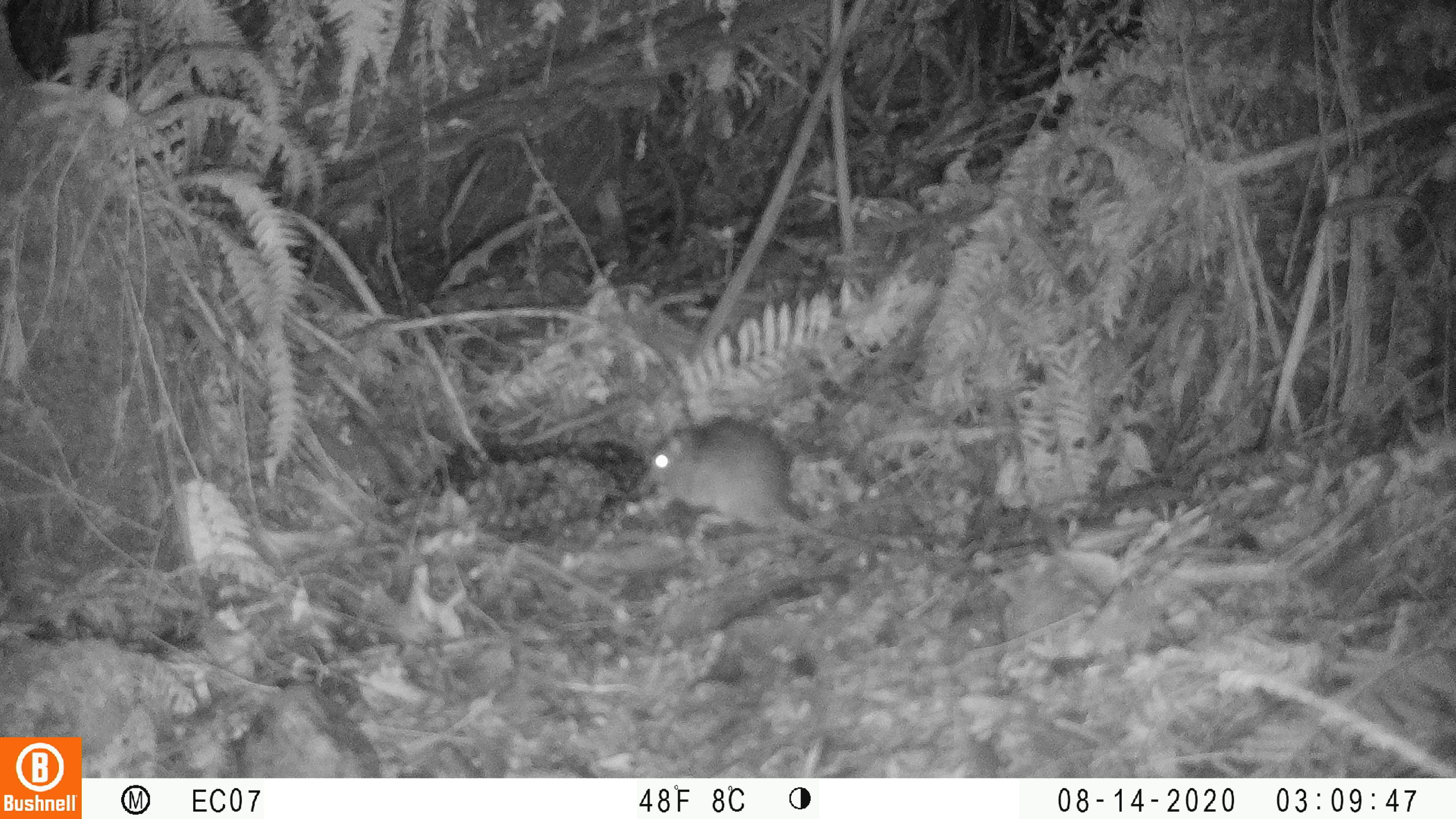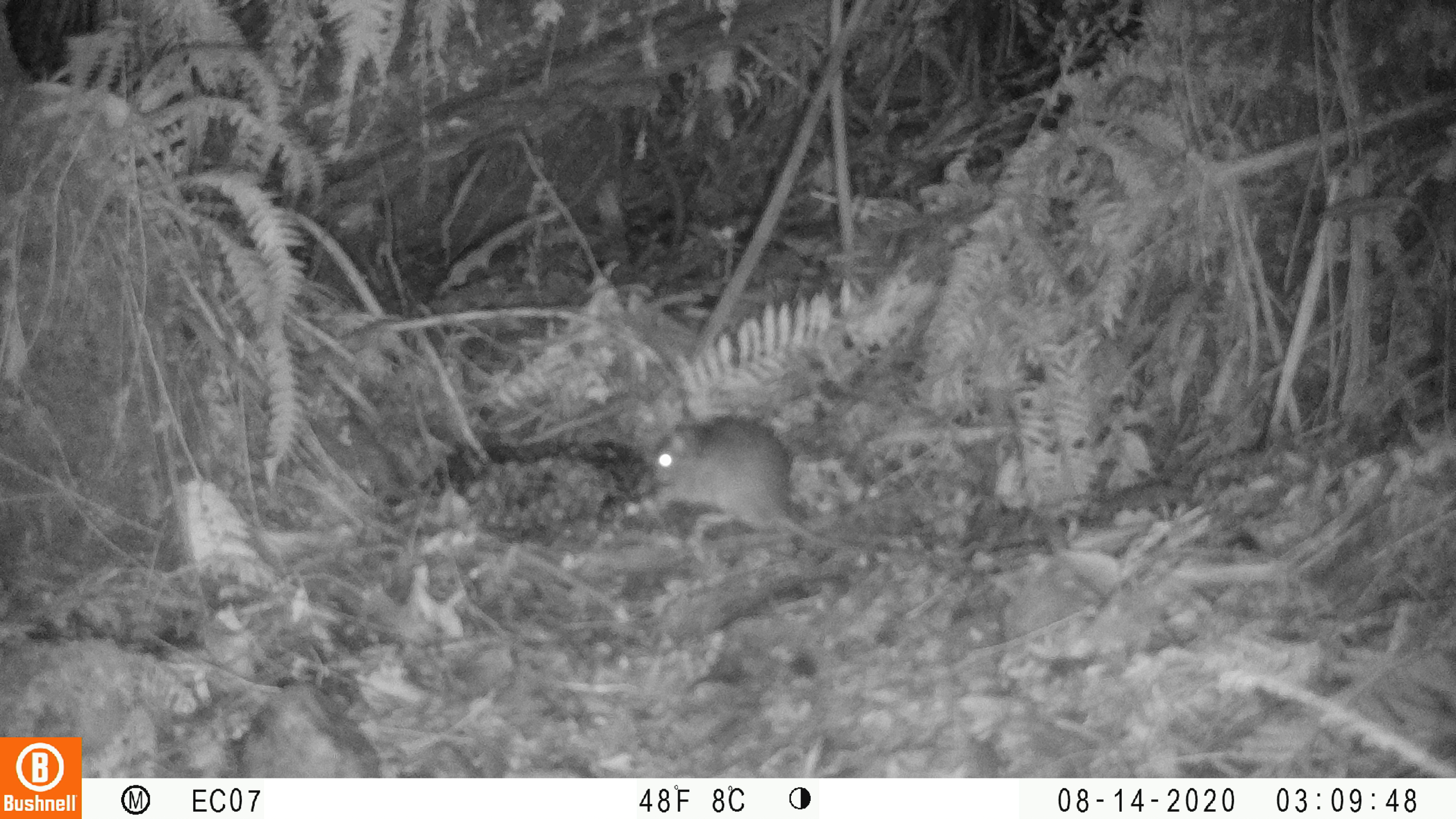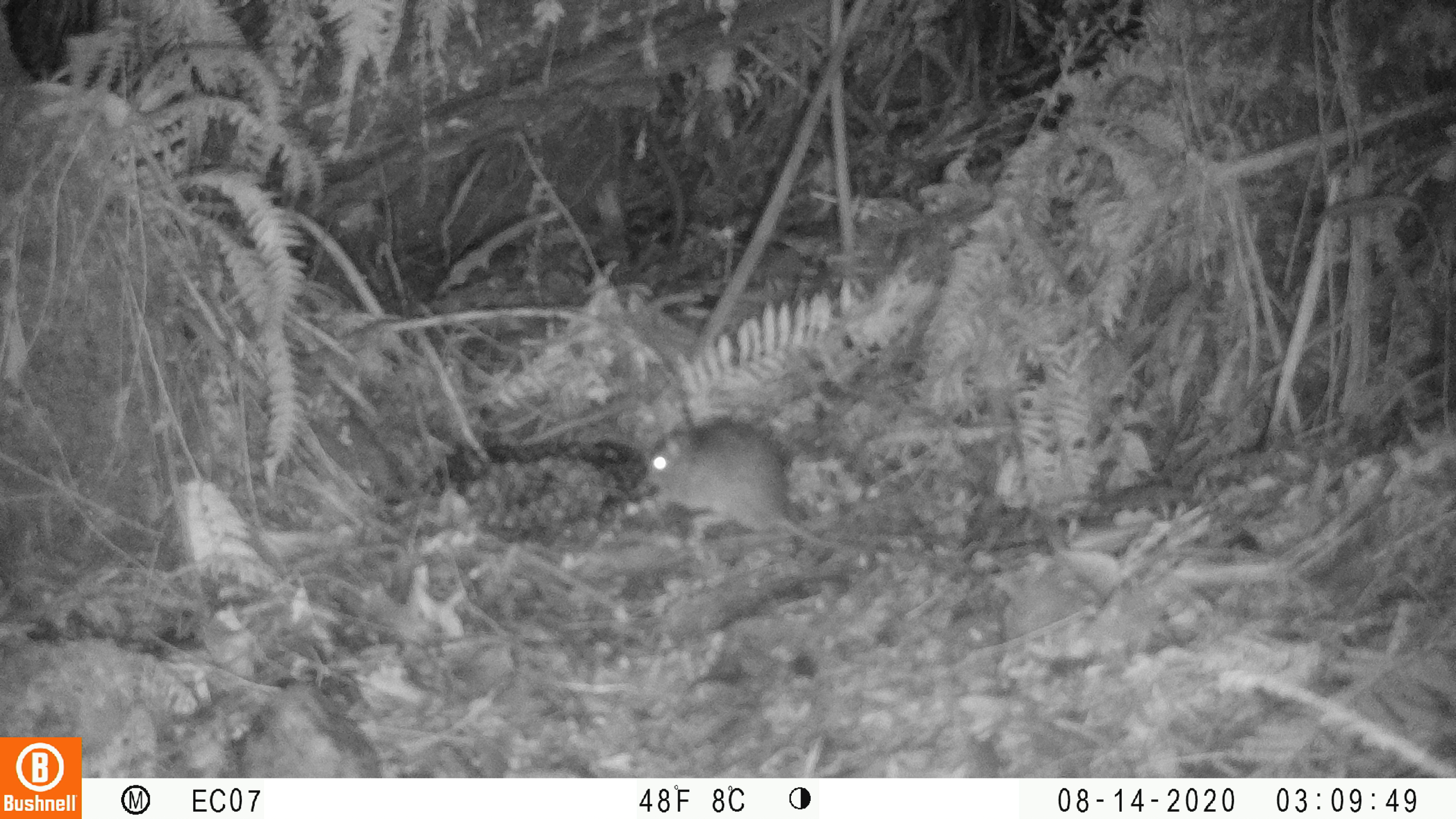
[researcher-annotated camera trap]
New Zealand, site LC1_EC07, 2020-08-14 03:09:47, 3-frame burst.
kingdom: Animalia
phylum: Chordata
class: Mammalia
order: Rodentia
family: Muridae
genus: Rattus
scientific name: Rattus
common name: rat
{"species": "rat (Rattus)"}